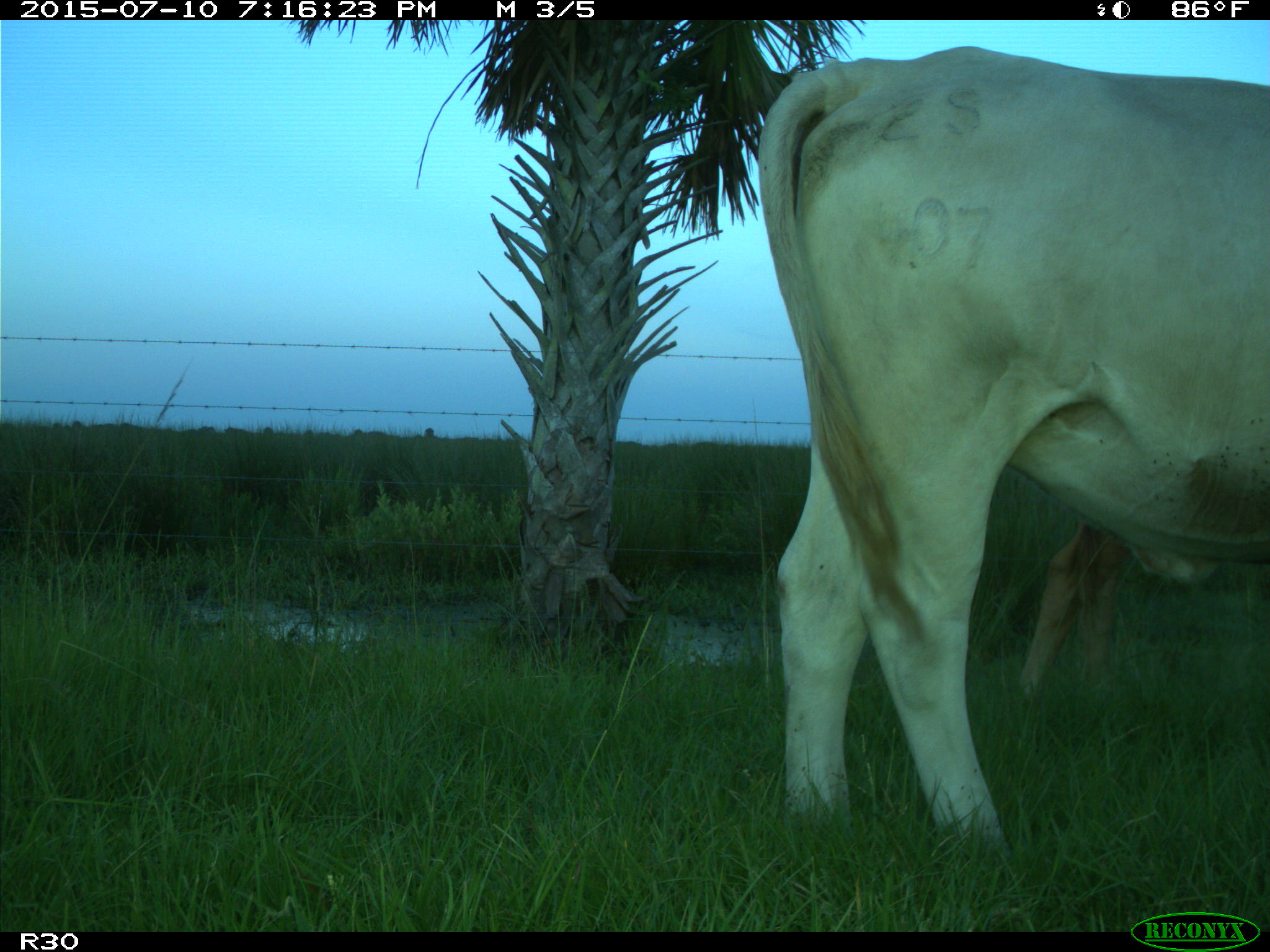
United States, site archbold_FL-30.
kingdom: Animalia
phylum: Chordata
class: Mammalia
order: Artiodactyla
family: Bovidae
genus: Bos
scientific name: Bos taurus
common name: domestic cow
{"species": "Bos taurus (domestic cow)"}